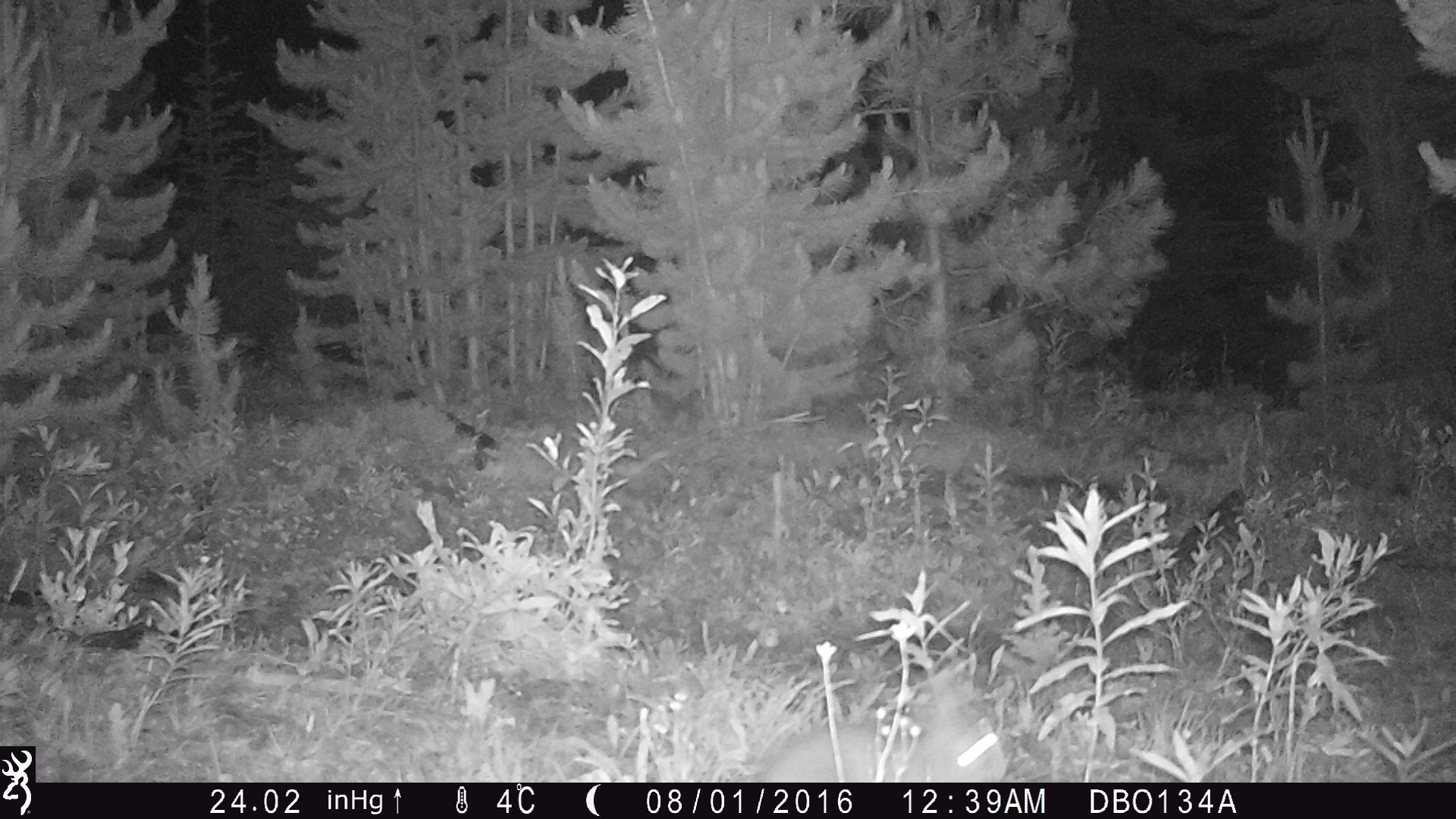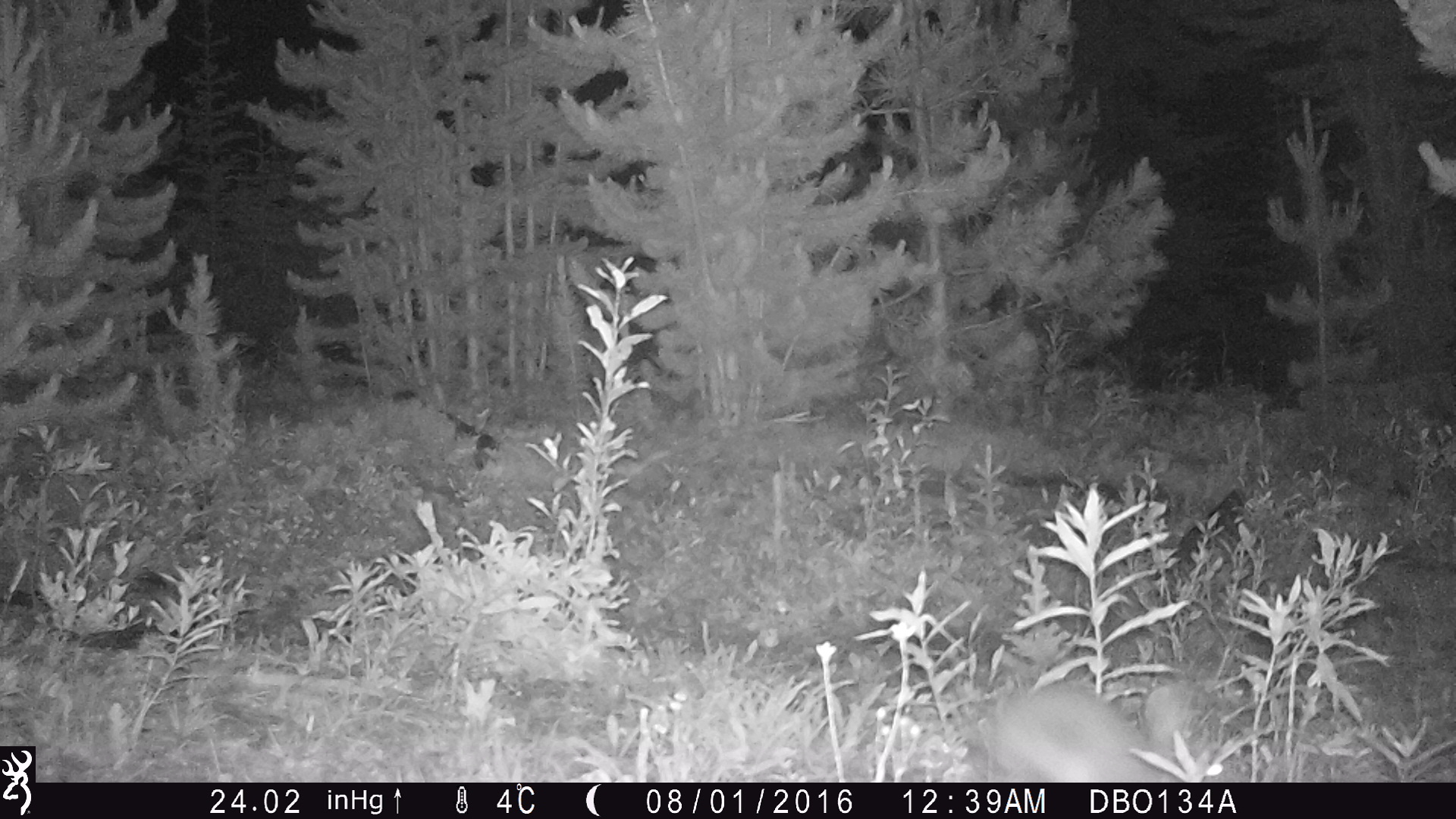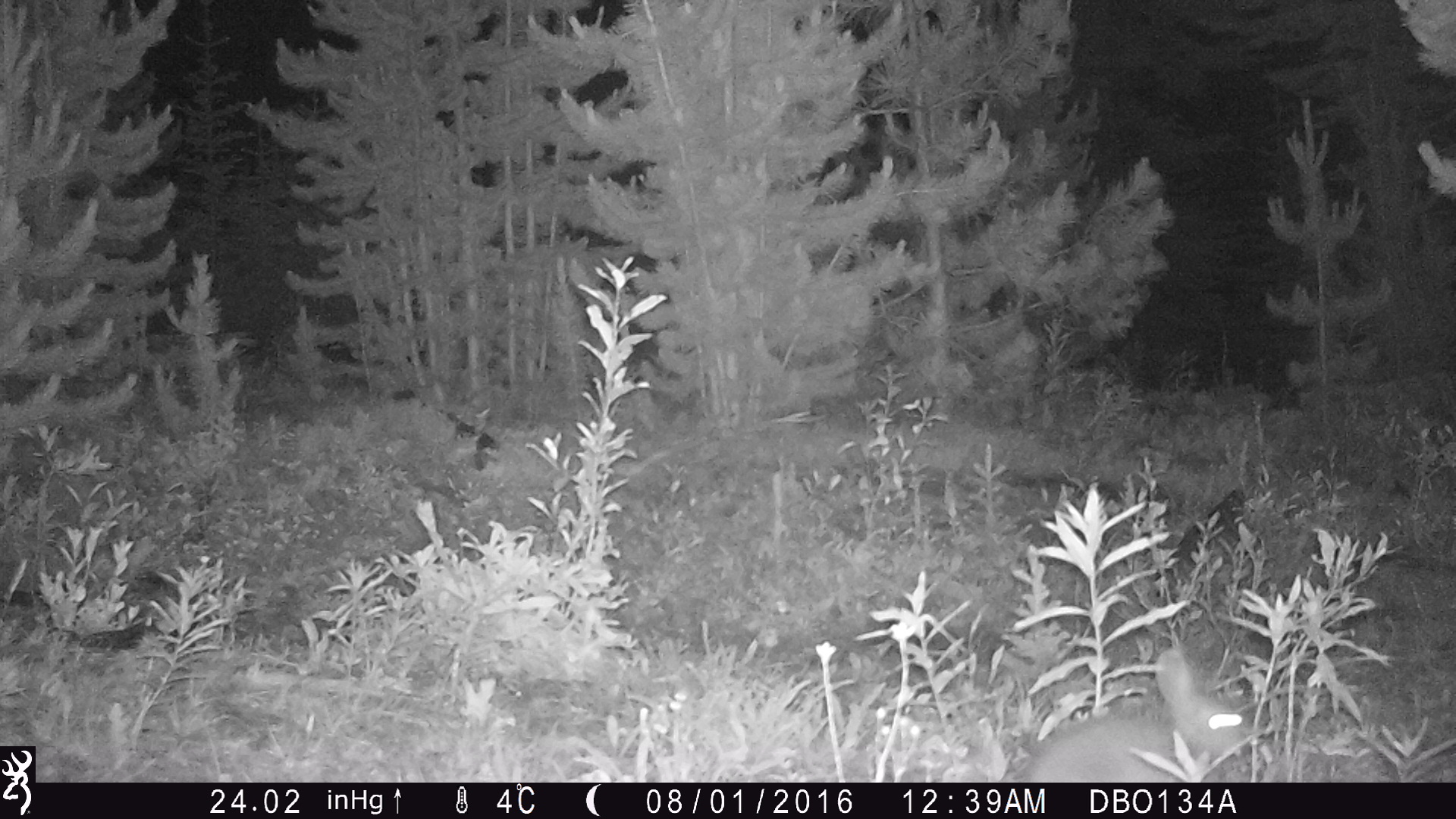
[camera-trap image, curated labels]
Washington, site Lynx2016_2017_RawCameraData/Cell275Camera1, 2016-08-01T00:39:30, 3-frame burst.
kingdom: Animalia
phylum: Chordata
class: Mammalia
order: Lagomorpha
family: Leporidae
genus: Lepus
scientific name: Lepus americanus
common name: snowshoe hare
Lepus americanus (snowshoe hare). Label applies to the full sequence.